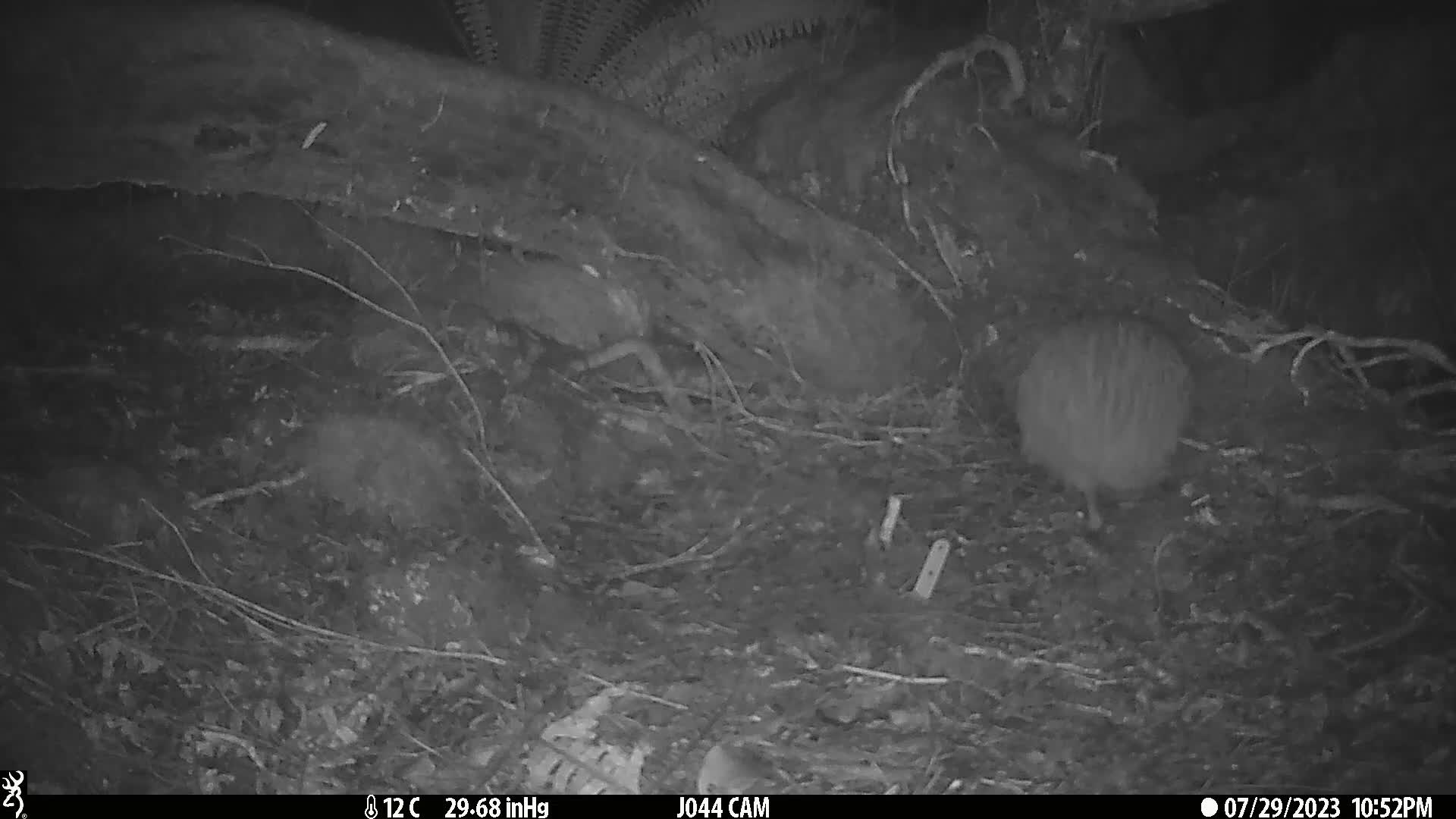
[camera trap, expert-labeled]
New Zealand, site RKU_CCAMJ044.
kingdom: Animalia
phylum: Chordata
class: Aves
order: Apterygiformes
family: Apterygidae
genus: Apteryx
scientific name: Apteryx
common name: kiwi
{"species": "kiwi (Apteryx)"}